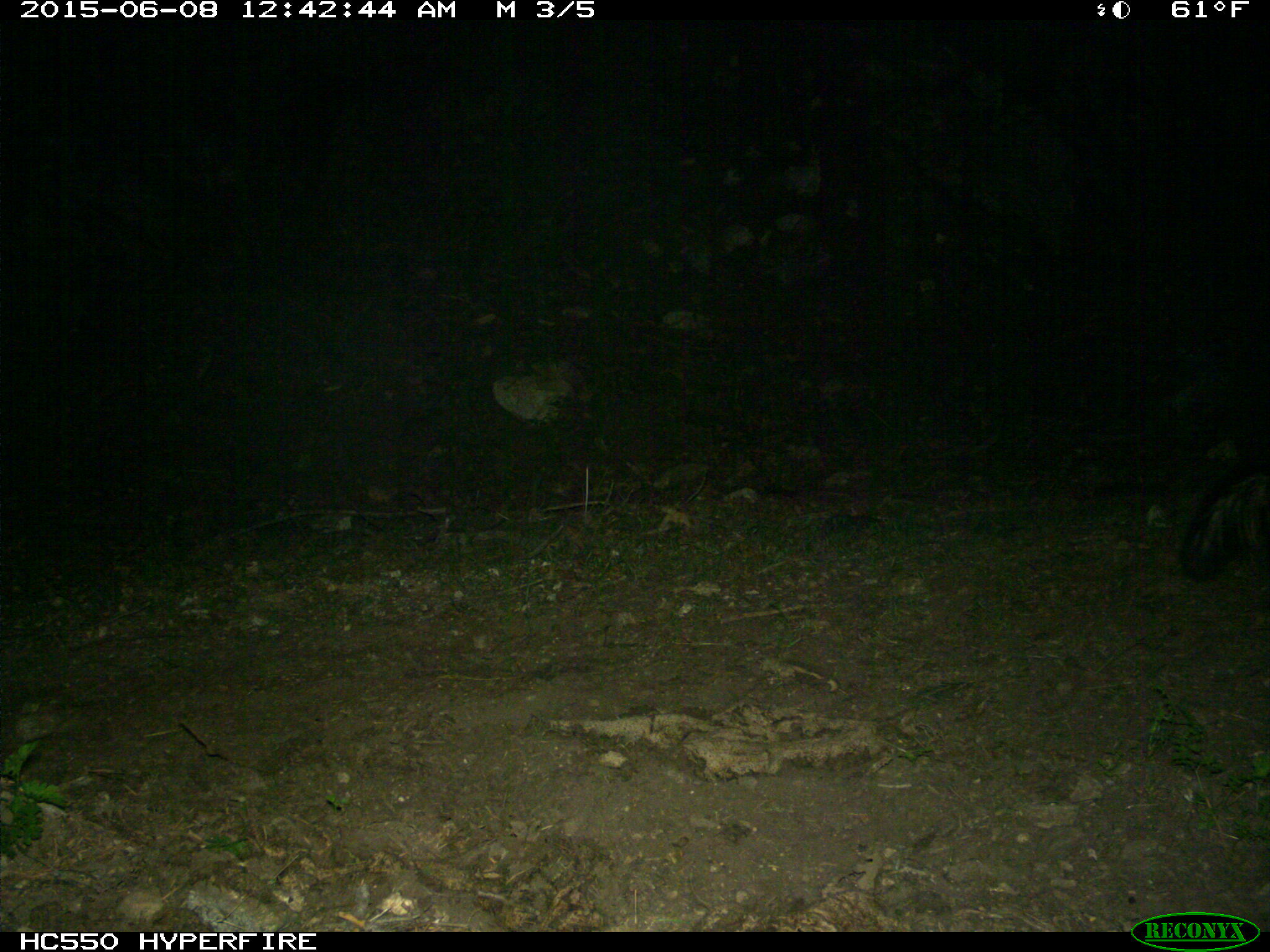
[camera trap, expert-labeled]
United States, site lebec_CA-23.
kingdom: Animalia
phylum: Chordata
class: Mammalia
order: Carnivora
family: Mephitidae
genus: Mephitis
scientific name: Mephitis mephitis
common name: striped skunk